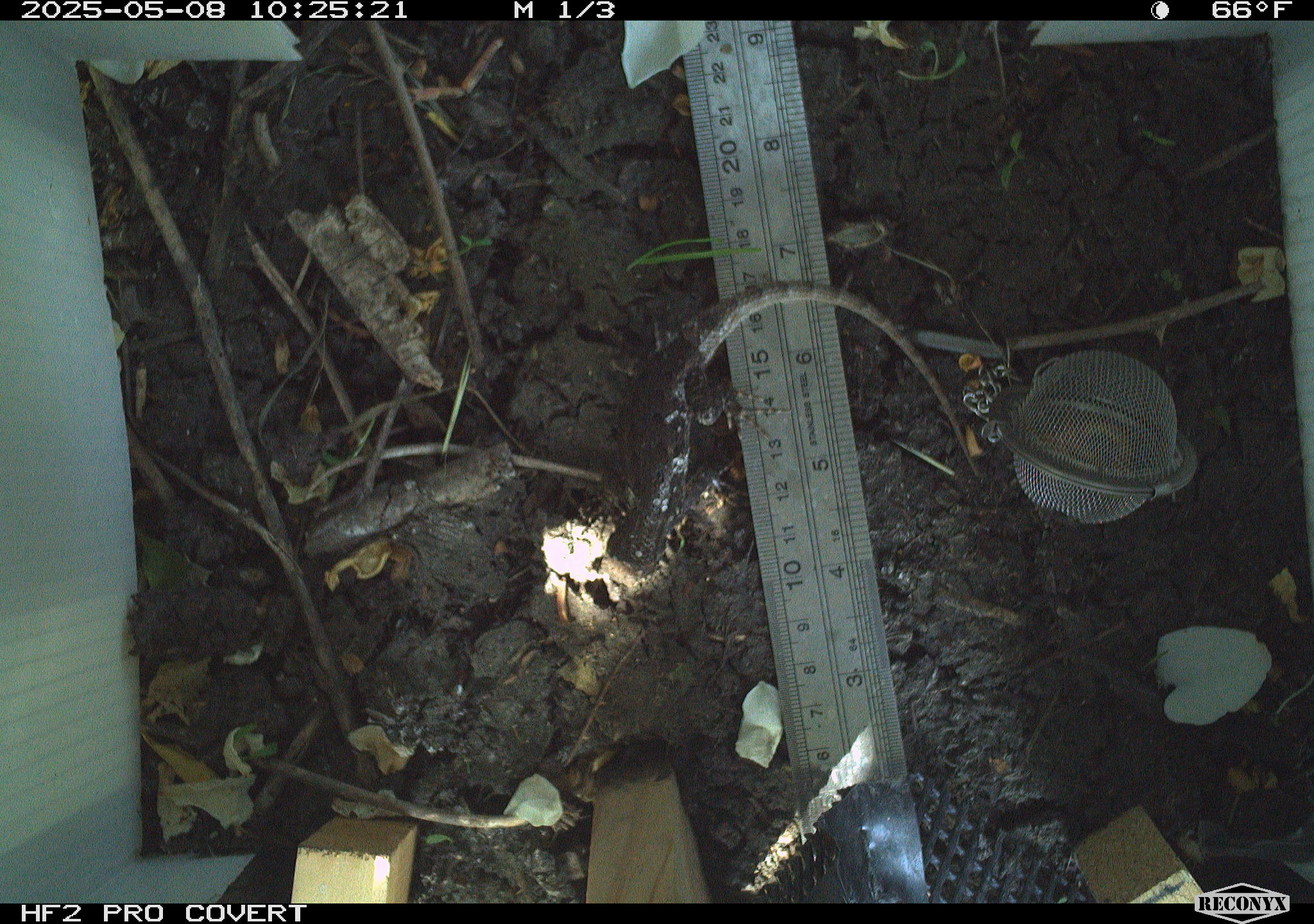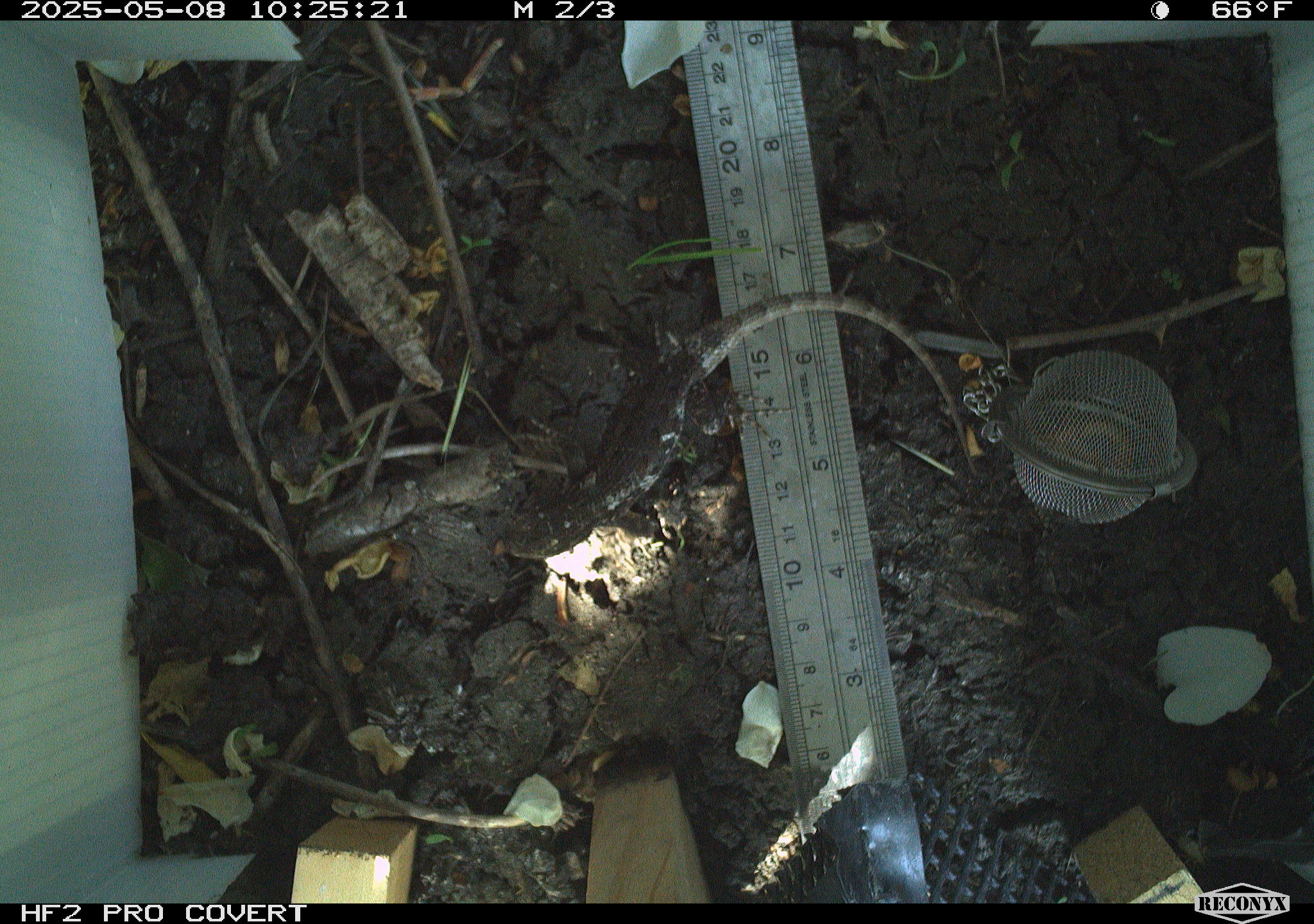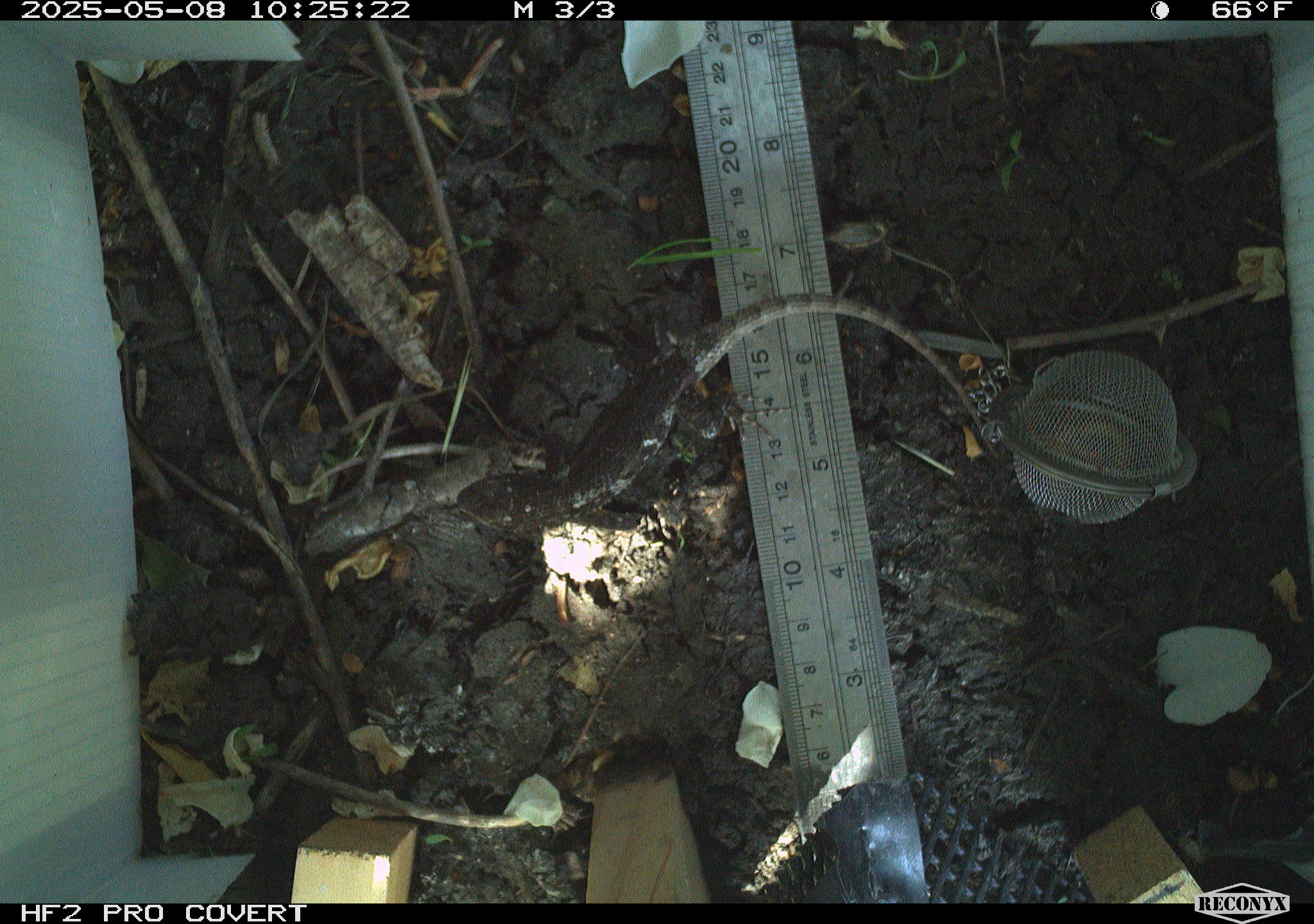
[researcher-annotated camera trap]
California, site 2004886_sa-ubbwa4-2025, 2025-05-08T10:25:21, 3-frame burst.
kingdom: Animalia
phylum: Chordata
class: Reptilia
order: Squamata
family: Phrynosomatidae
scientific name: Phrynosomatidae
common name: north american spiny lizards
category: sceloporus/uta species